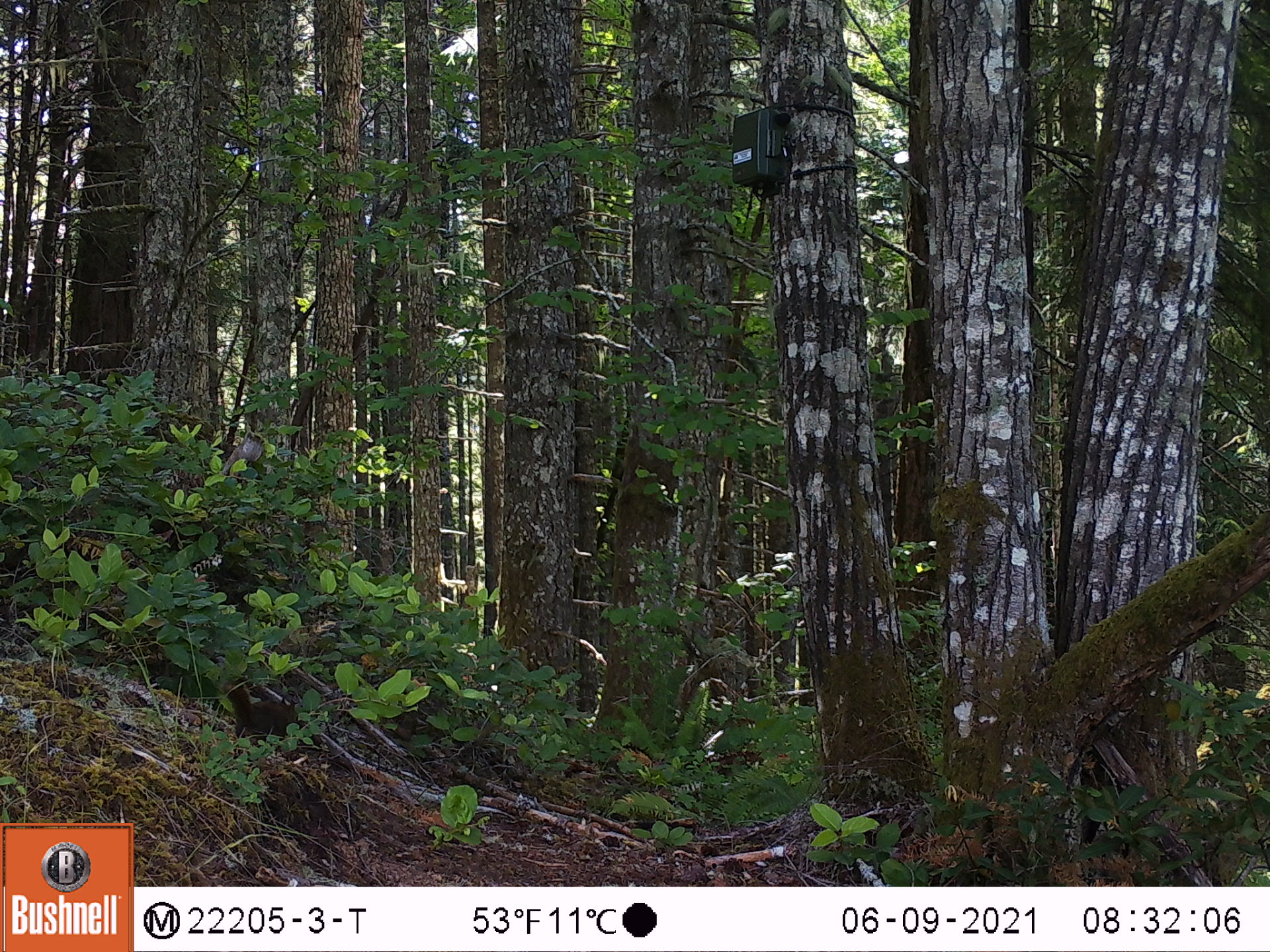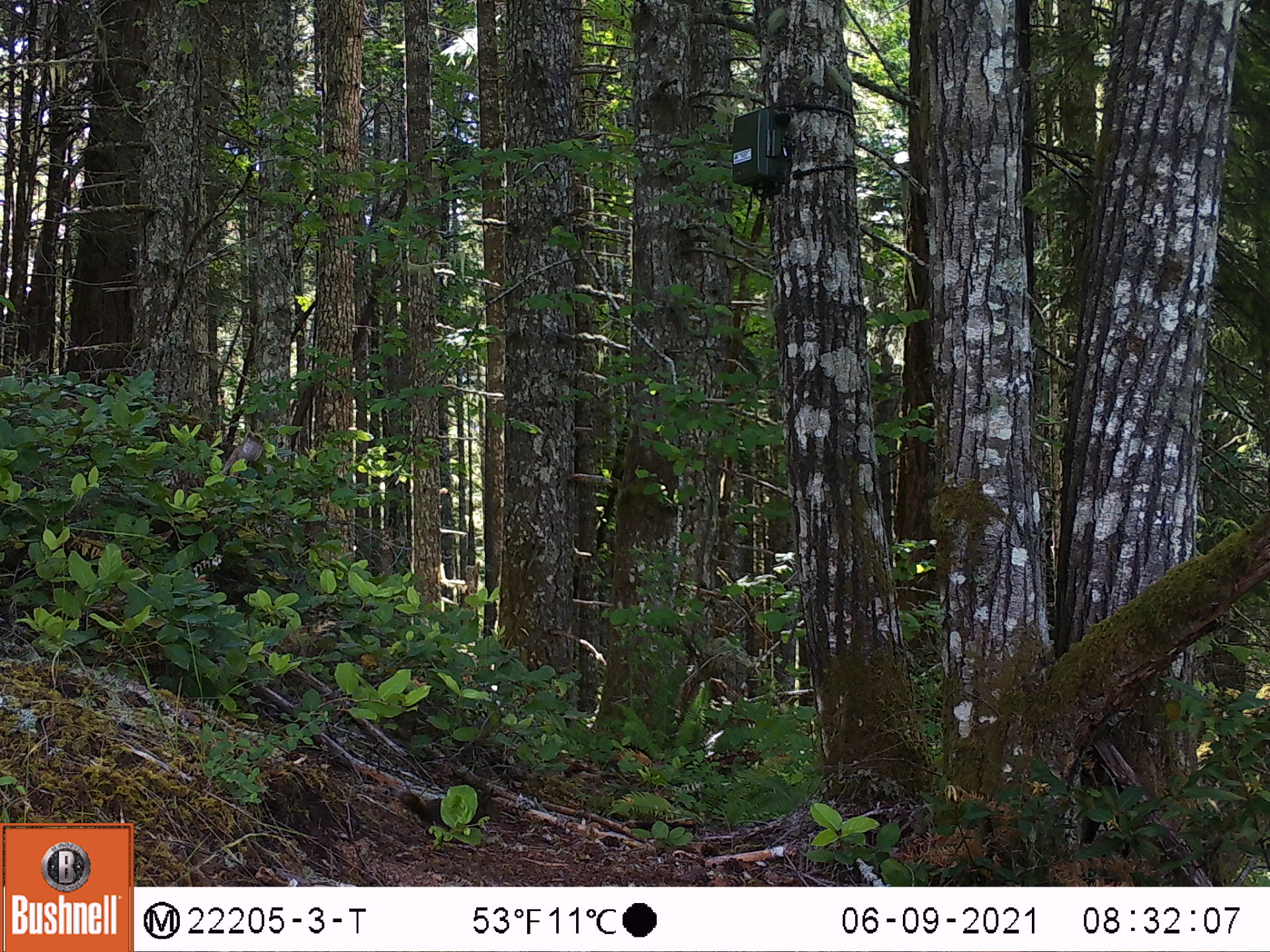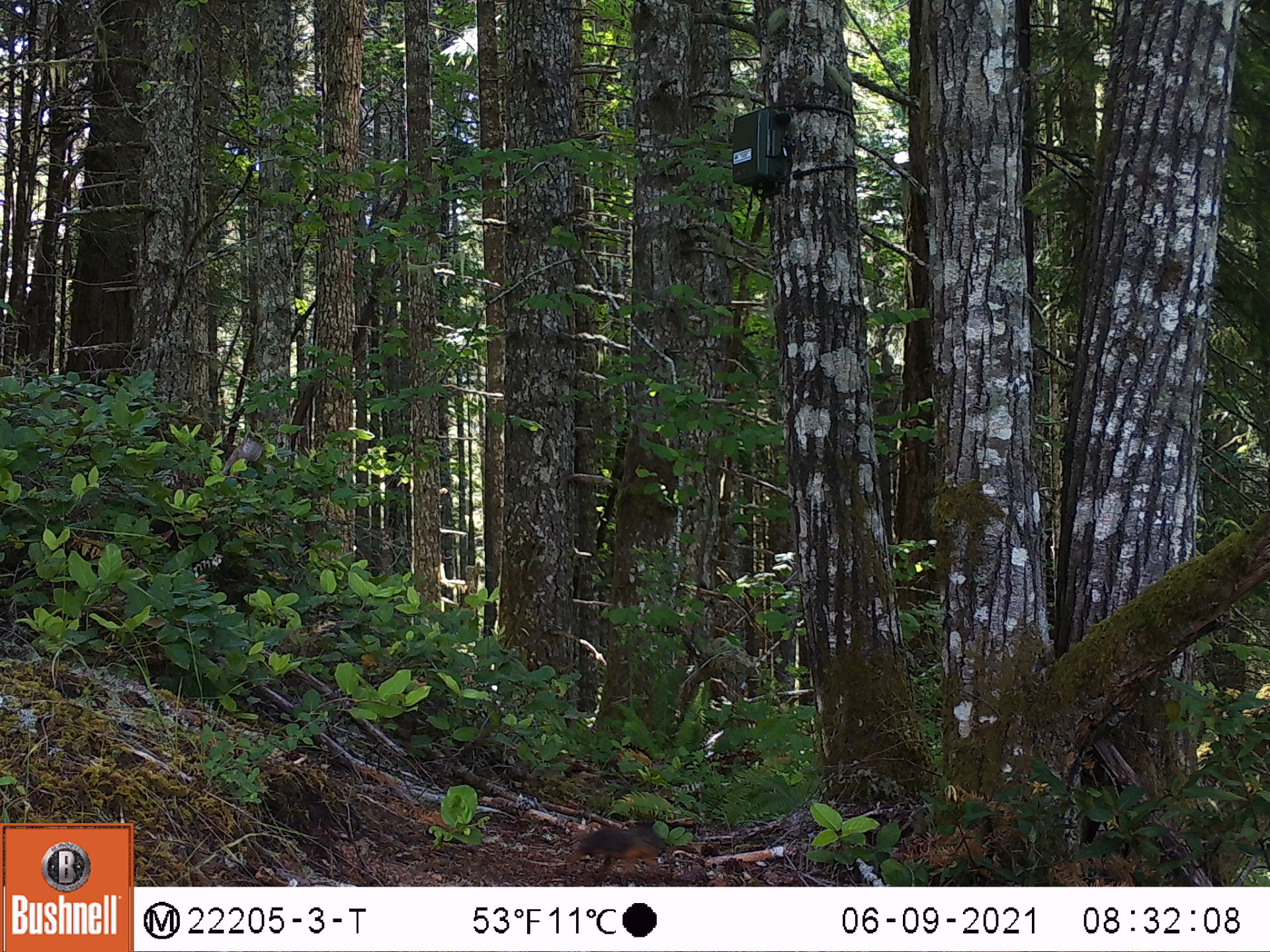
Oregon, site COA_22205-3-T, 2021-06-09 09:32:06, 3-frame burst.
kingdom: Animalia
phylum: Chordata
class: Mammalia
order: Rodentia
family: Sciuridae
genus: Tamiasciurus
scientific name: Tamiasciurus douglasii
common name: douglas squirrel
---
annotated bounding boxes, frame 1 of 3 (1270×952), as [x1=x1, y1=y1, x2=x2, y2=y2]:
douglas squirrel: [x1=199, y1=662, x2=326, y2=760]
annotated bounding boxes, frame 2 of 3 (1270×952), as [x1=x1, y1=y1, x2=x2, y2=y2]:
douglas squirrel: [x1=377, y1=754, x2=517, y2=875]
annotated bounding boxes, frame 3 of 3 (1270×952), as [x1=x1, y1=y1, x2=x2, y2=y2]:
douglas squirrel: [x1=523, y1=795, x2=715, y2=885]